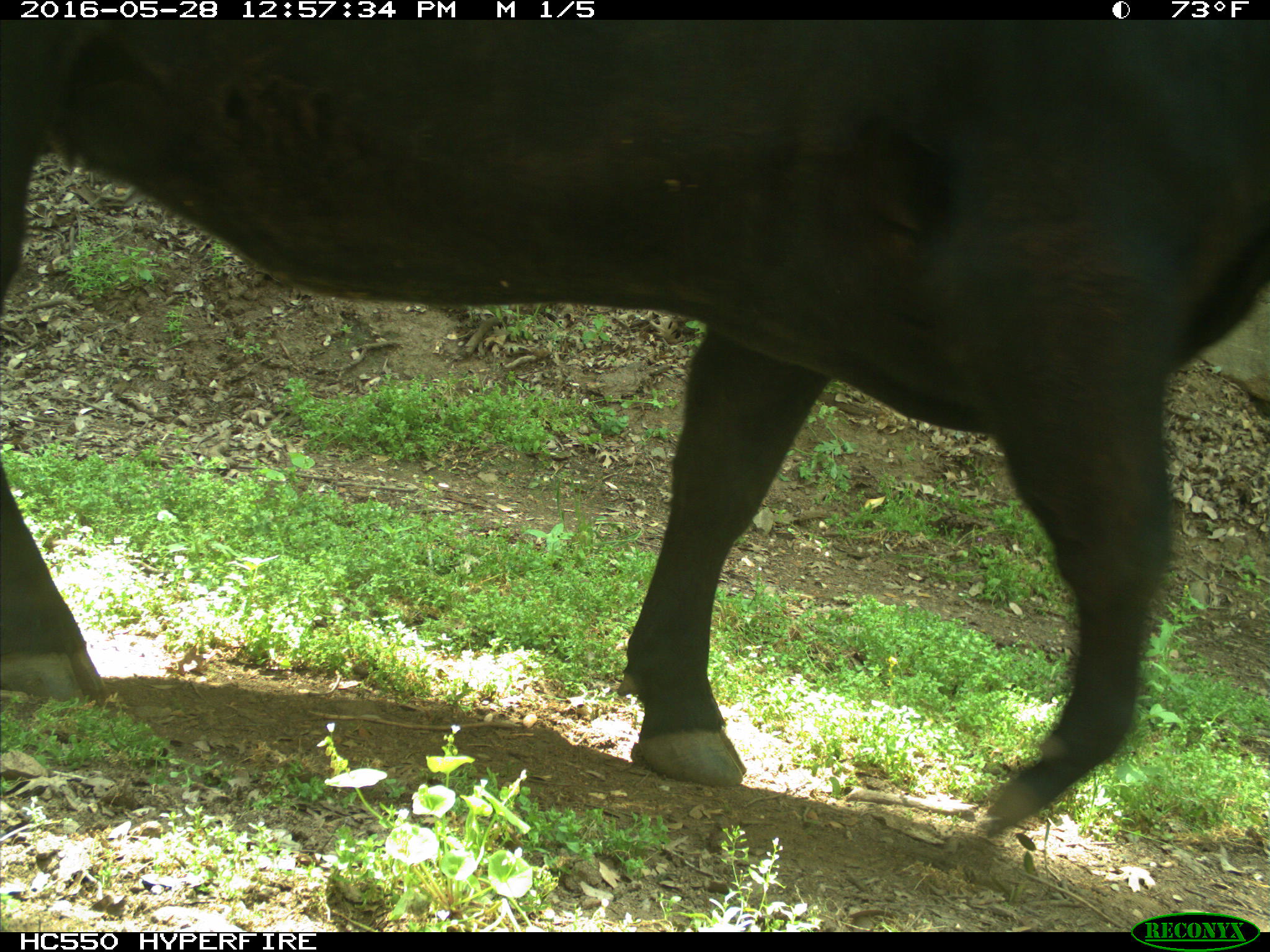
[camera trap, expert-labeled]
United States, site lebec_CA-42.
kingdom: Animalia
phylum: Chordata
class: Mammalia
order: Artiodactyla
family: Bovidae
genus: Bos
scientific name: Bos taurus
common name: domestic cow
Bos taurus (domestic cow).